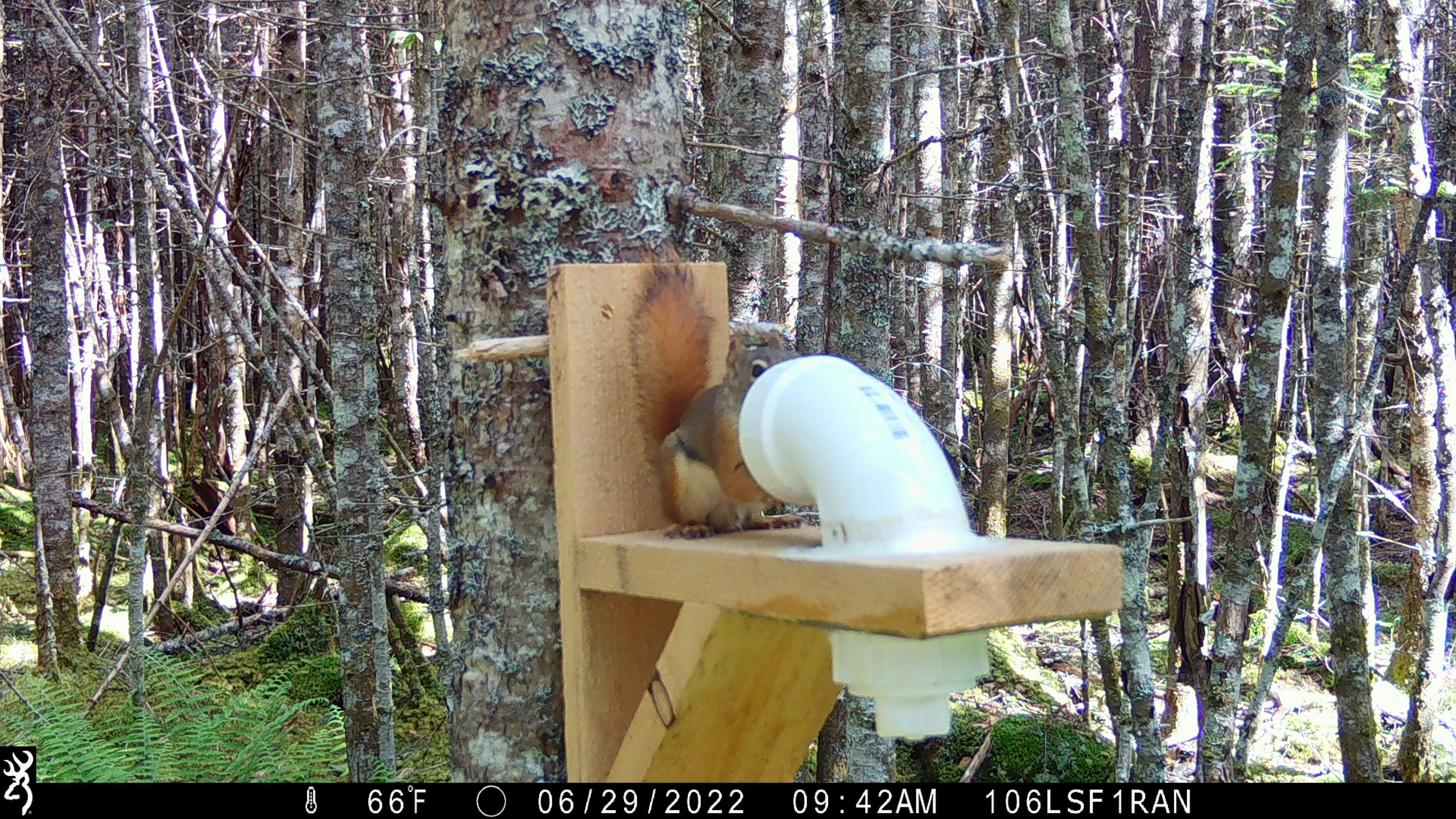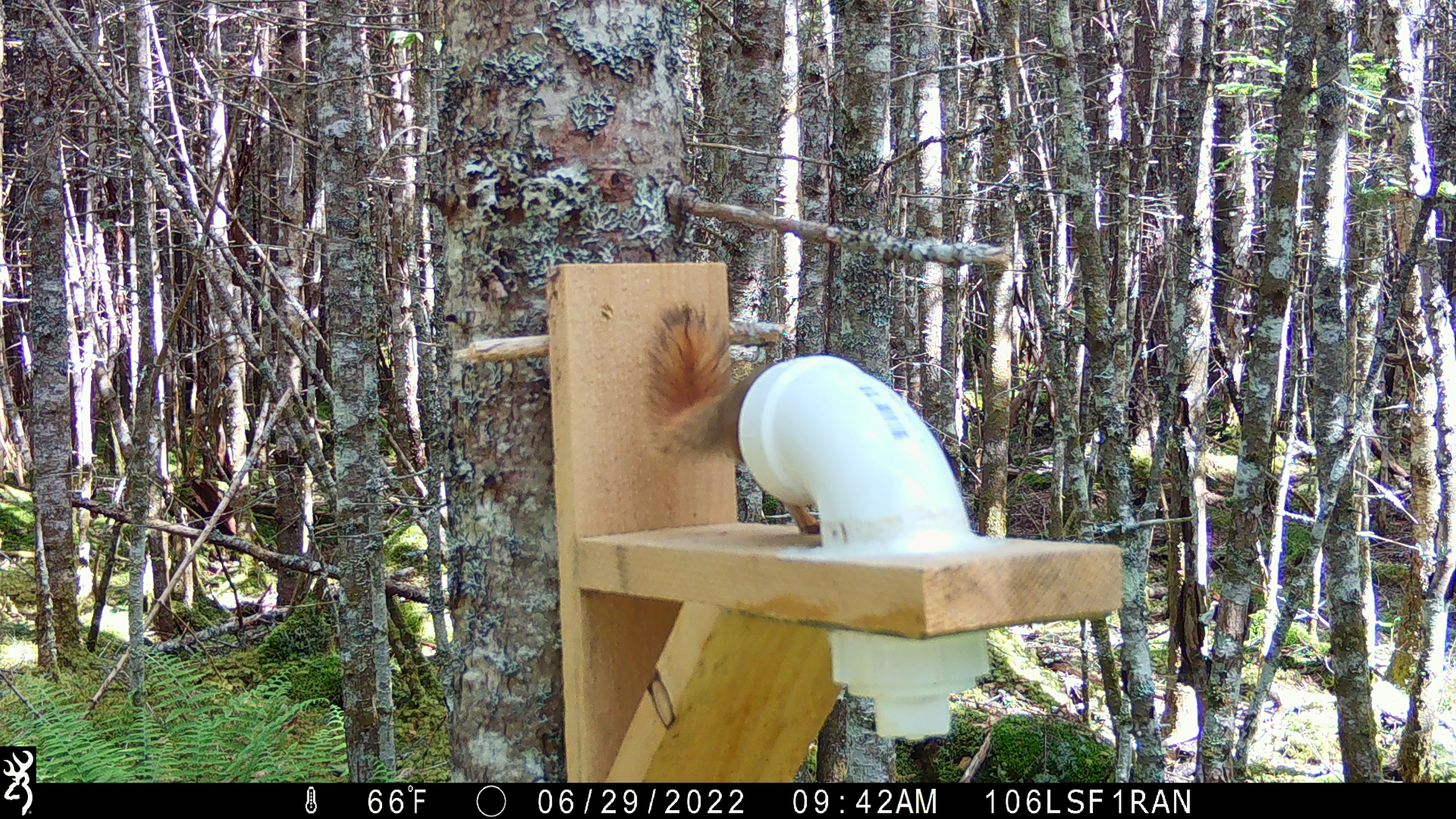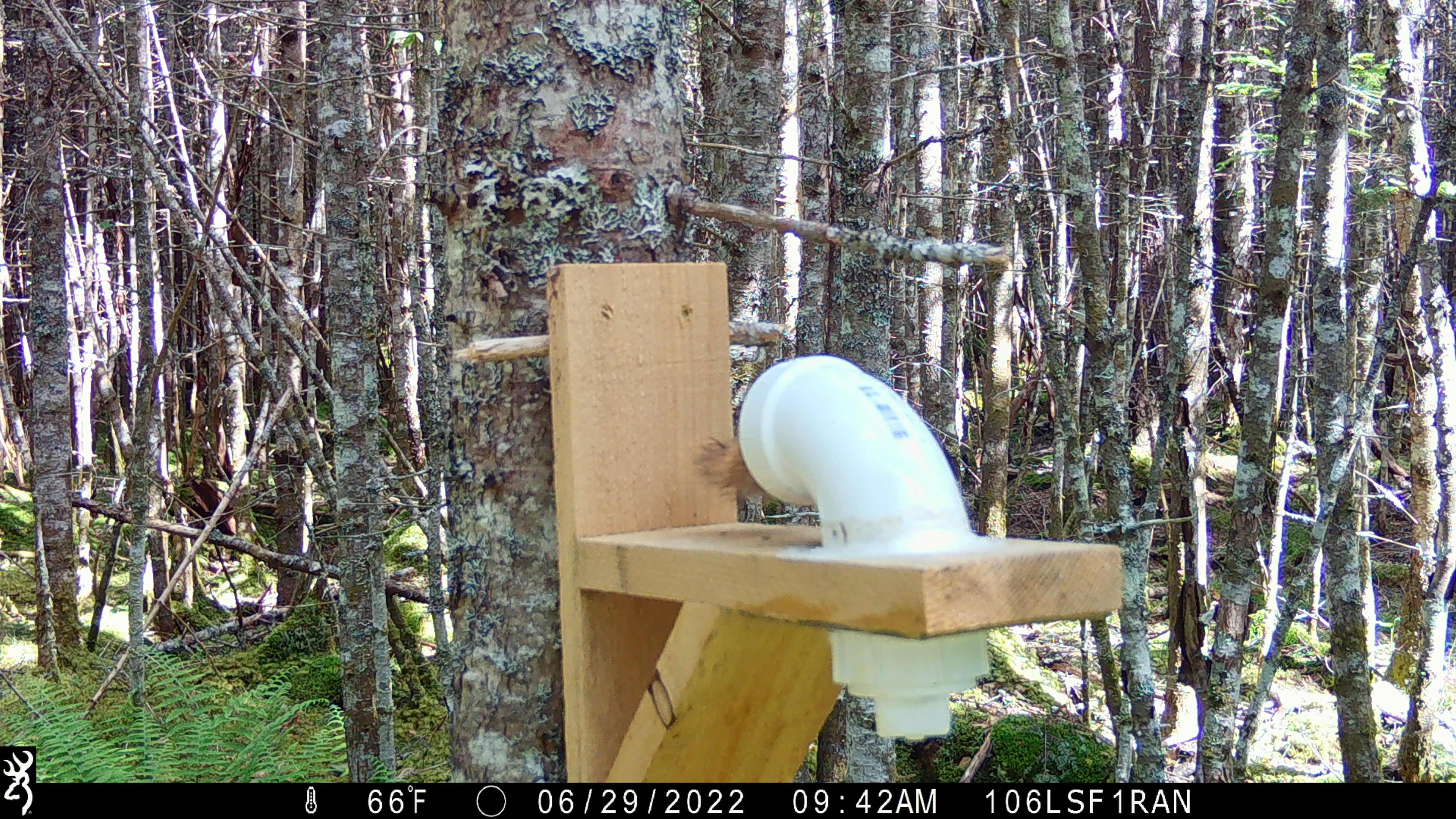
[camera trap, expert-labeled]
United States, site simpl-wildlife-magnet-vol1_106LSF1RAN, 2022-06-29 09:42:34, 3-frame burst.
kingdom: Animalia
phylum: Chordata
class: Mammalia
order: Rodentia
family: Sciuridae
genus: Tamiasciurus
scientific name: Tamiasciurus hudsonicus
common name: red squirrel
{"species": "red squirrel (Tamiasciurus hudsonicus)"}